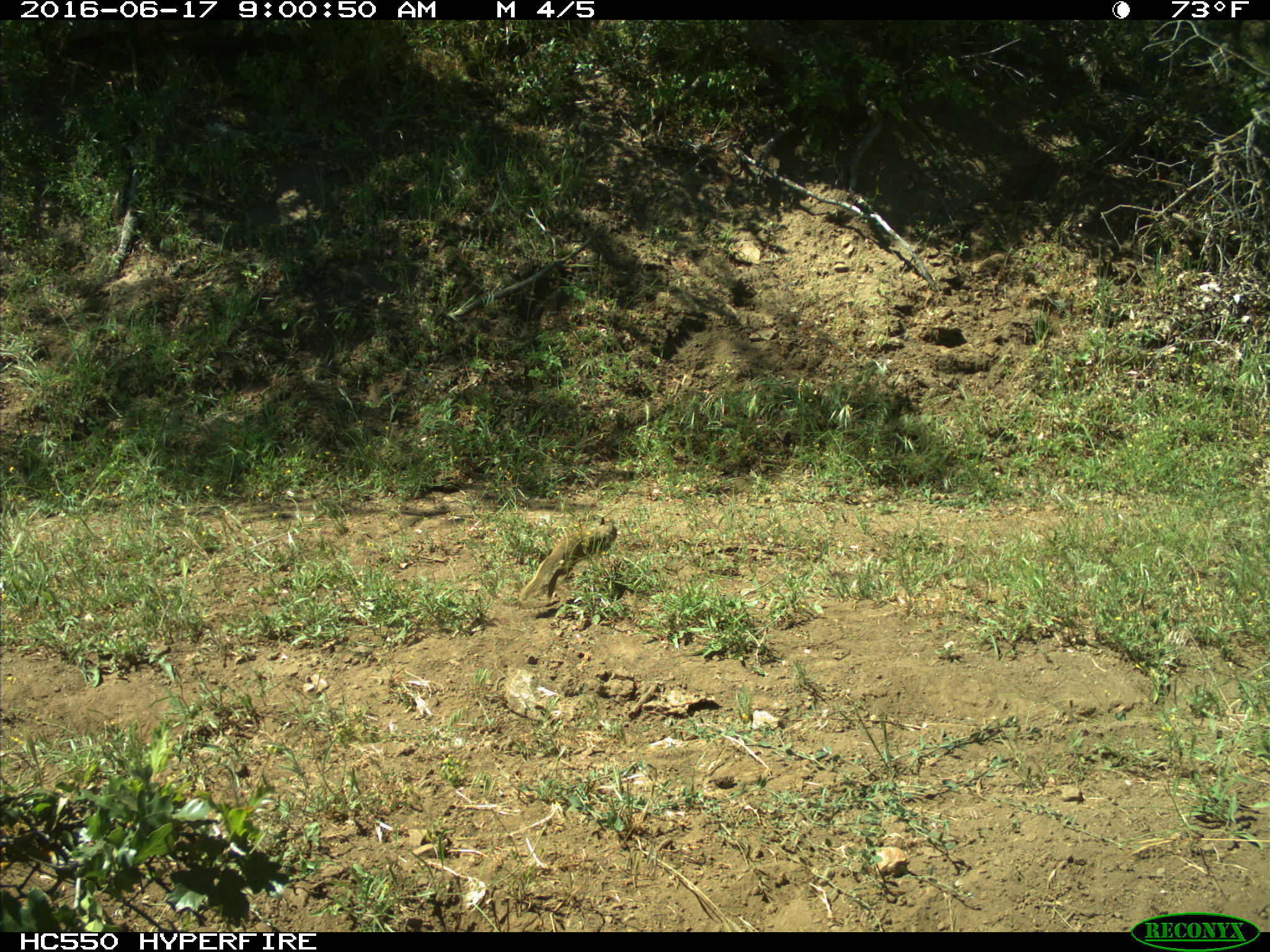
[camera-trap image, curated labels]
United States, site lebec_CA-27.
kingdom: Animalia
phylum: Chordata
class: Mammalia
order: Rodentia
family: Sciuridae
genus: Otospermophilus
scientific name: Otospermophilus beecheyi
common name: california ground squirrel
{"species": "Otospermophilus beecheyi (california ground squirrel)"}